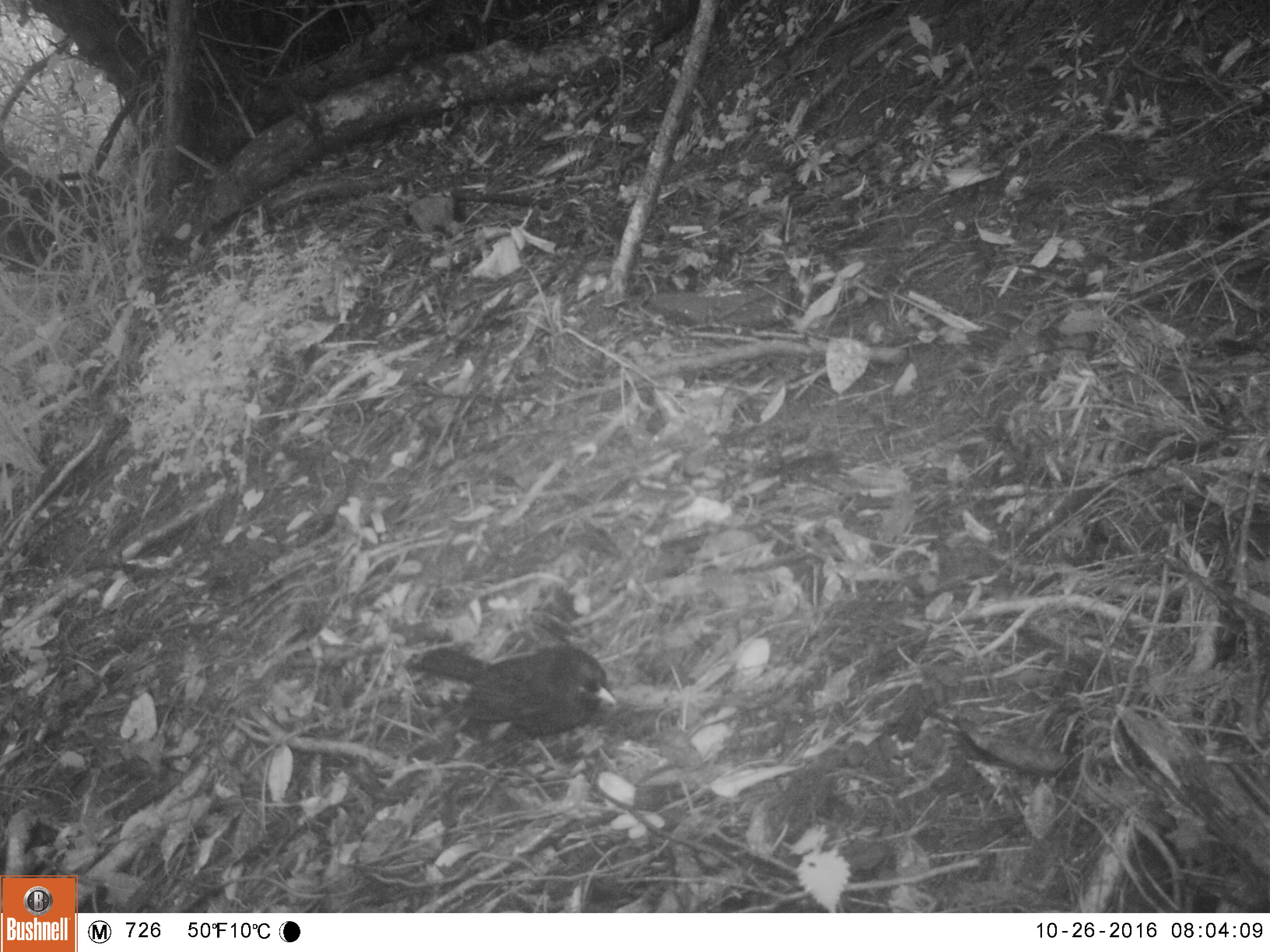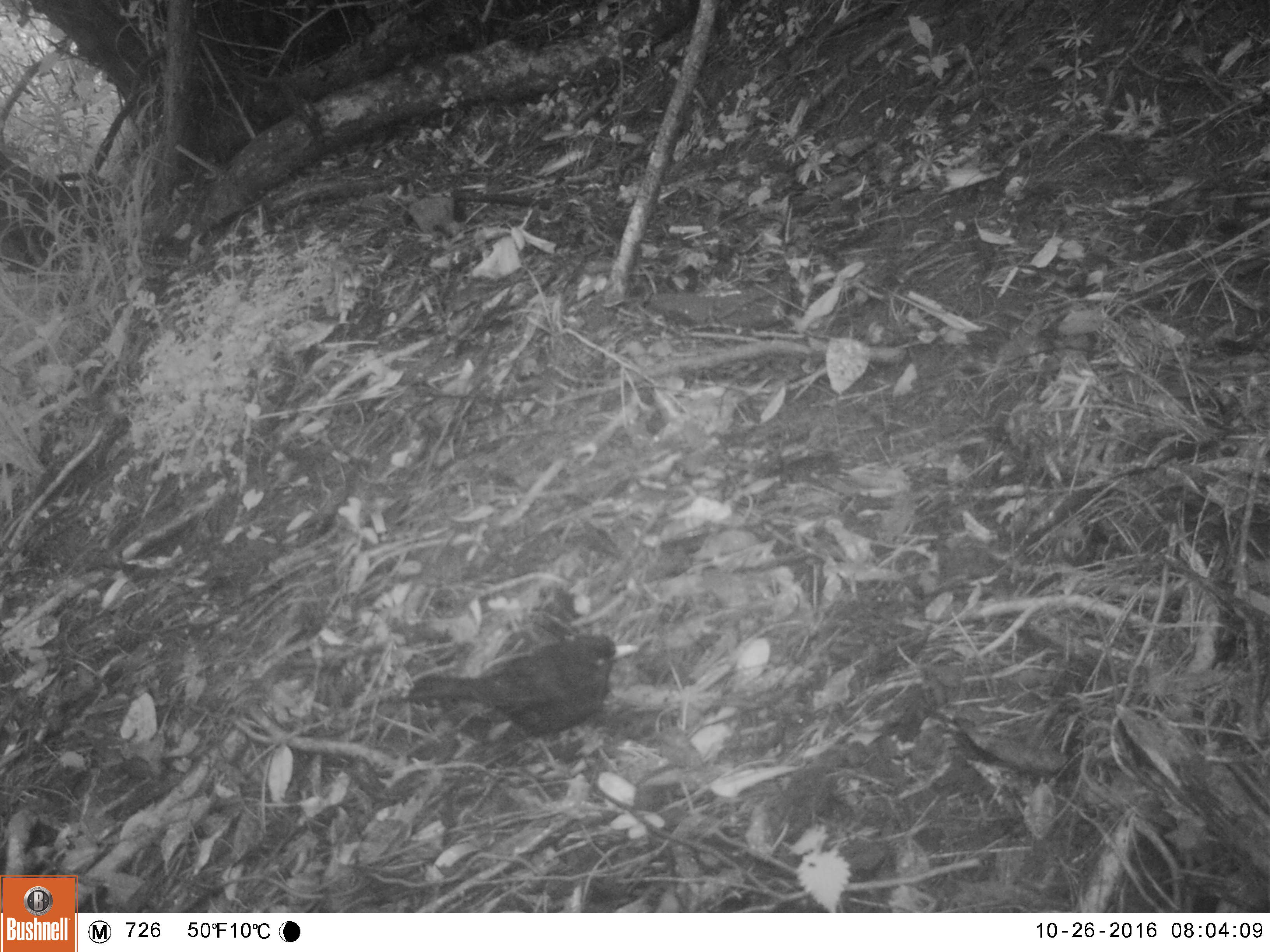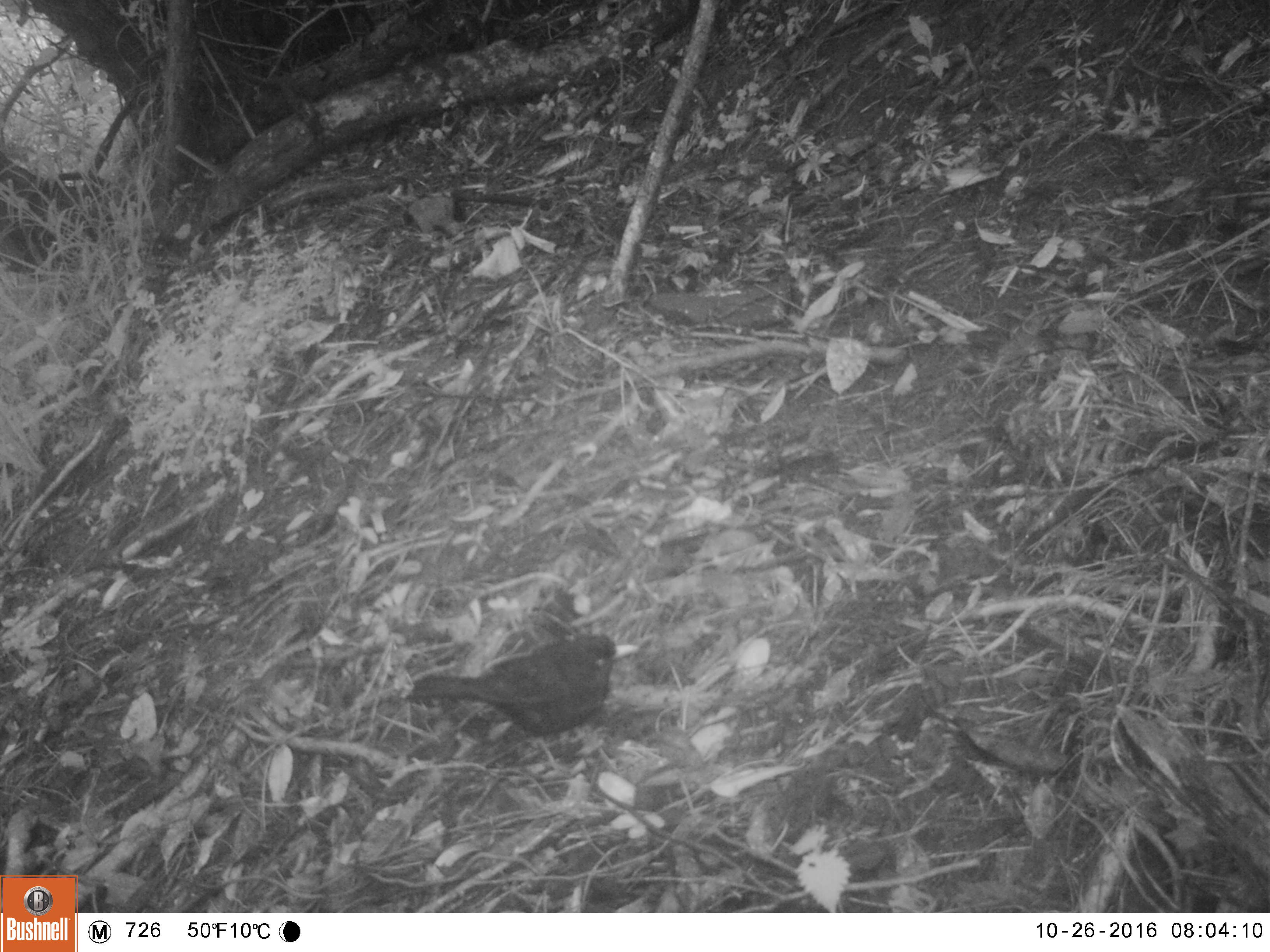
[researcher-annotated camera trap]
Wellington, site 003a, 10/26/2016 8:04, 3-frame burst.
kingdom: Animalia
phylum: Chordata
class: Aves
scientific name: Aves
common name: bird